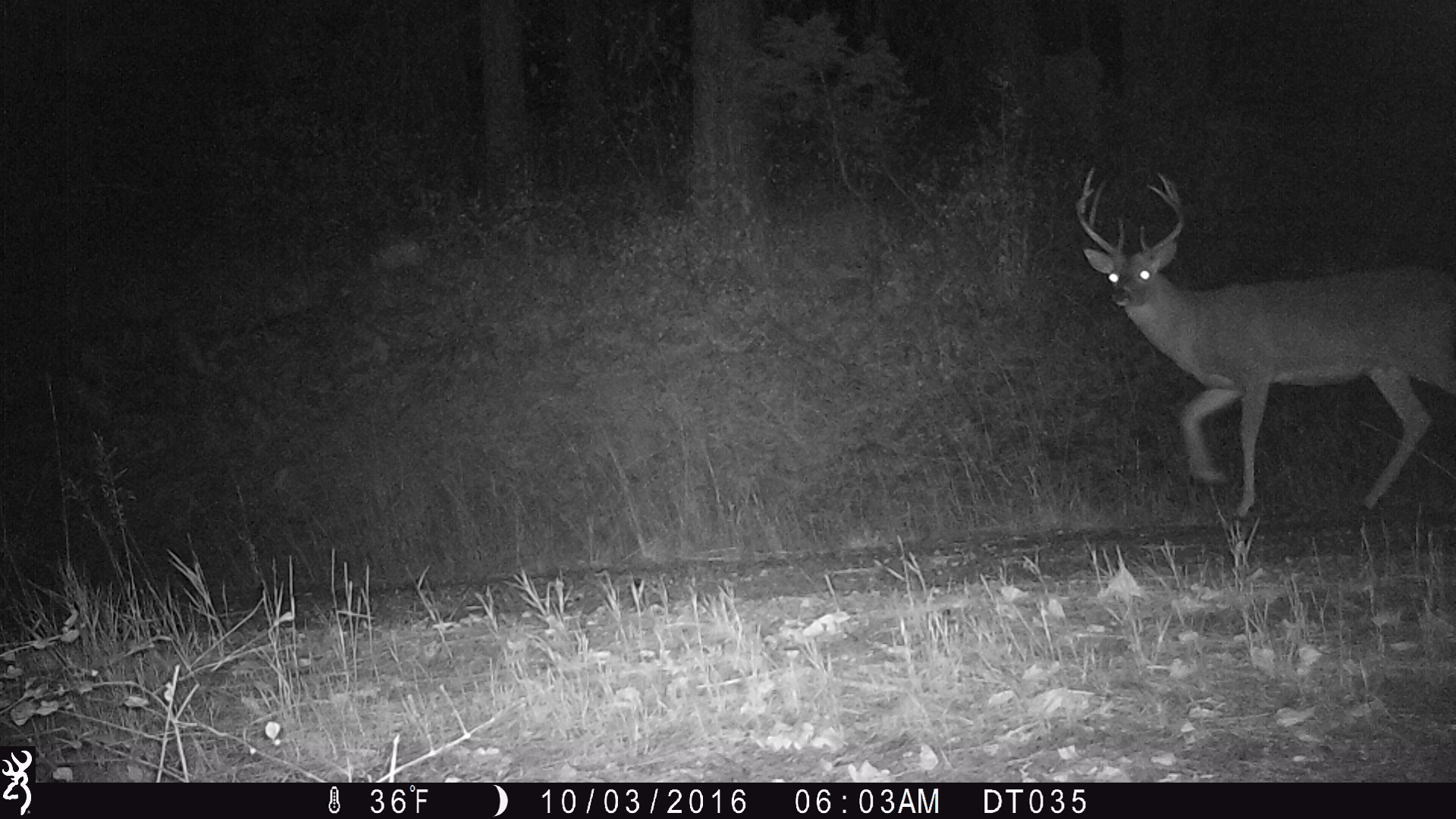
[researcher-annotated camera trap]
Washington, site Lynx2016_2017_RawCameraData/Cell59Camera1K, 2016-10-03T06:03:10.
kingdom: Animalia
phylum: Chordata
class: Mammalia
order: Artiodactyla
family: Cervidae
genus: Odocoileus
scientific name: Odocoileus virginianus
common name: white-tailed deer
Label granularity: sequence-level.